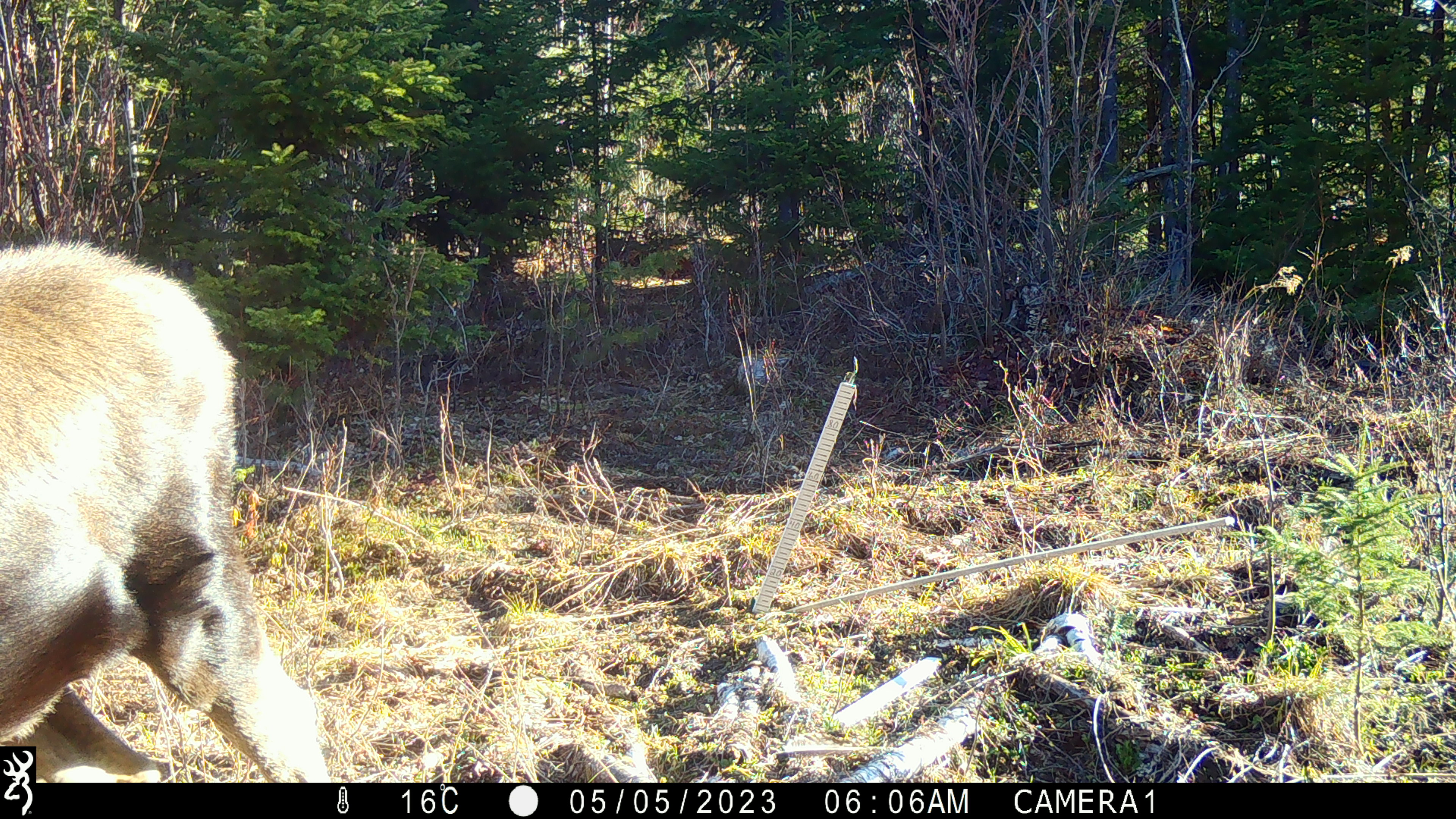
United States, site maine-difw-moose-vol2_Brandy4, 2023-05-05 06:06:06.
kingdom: Animalia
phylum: Chordata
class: Mammalia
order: Artiodactyla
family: Cervidae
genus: Alces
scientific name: Alces alces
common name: moose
Moose (Alces alces).